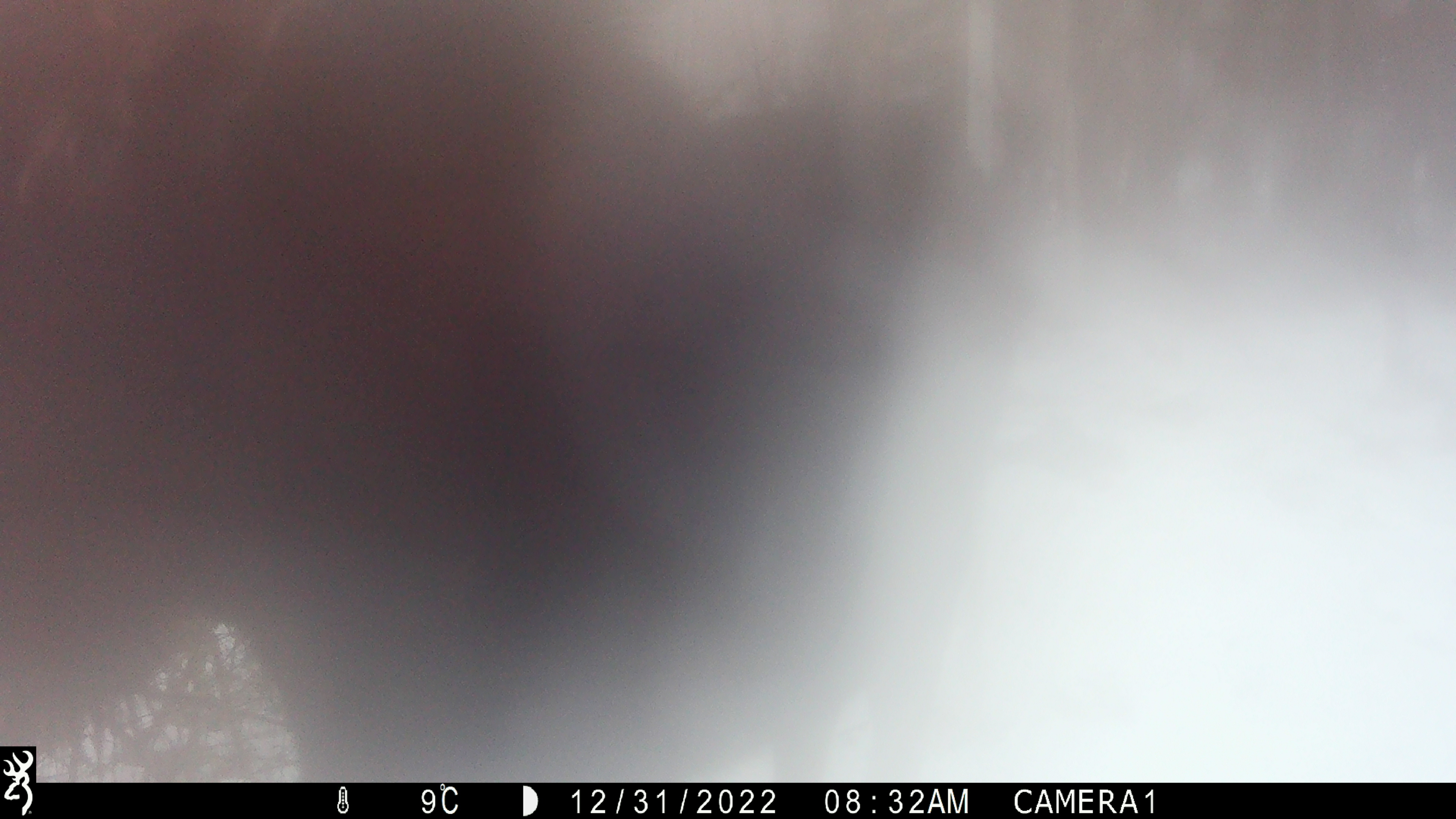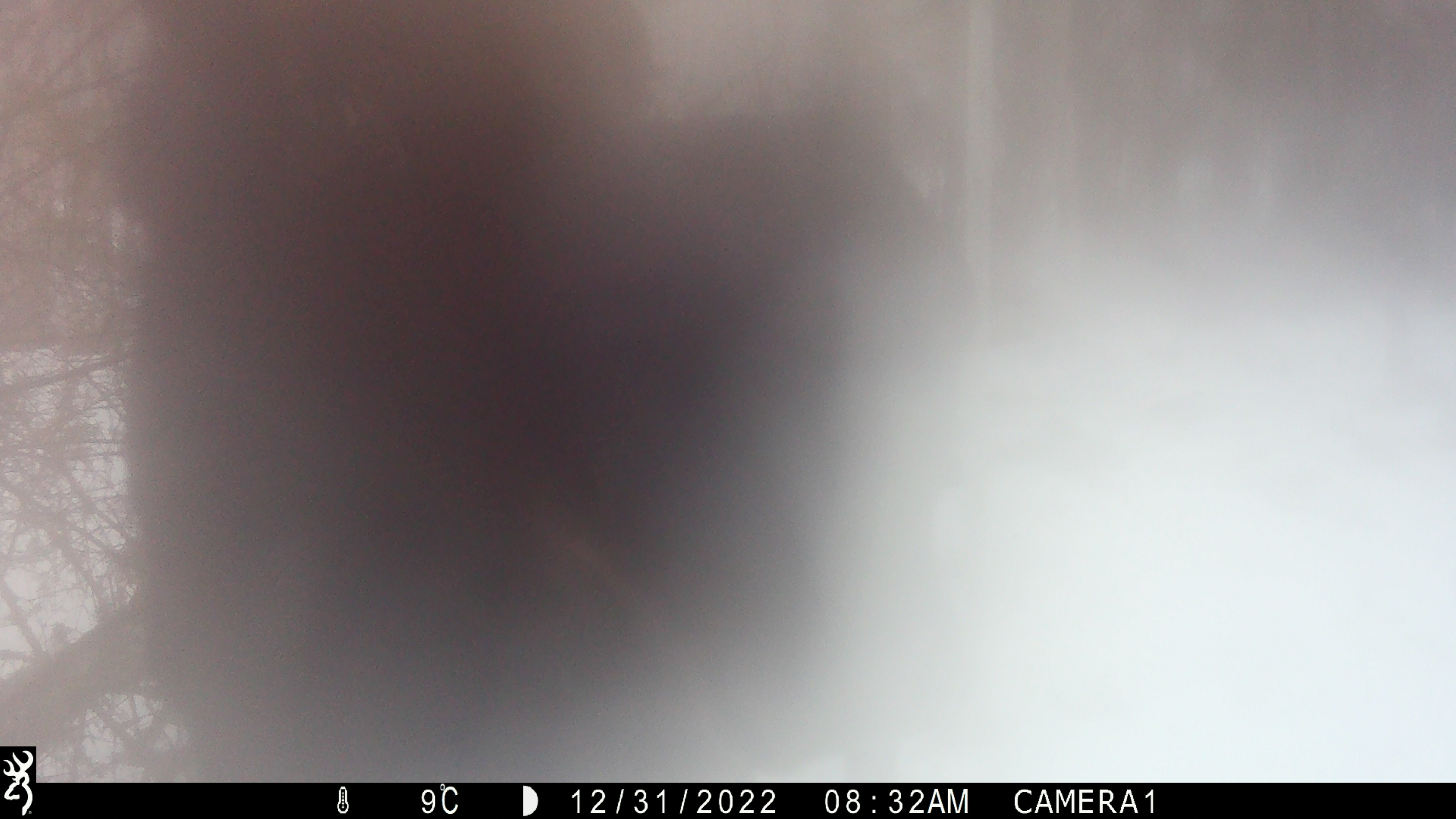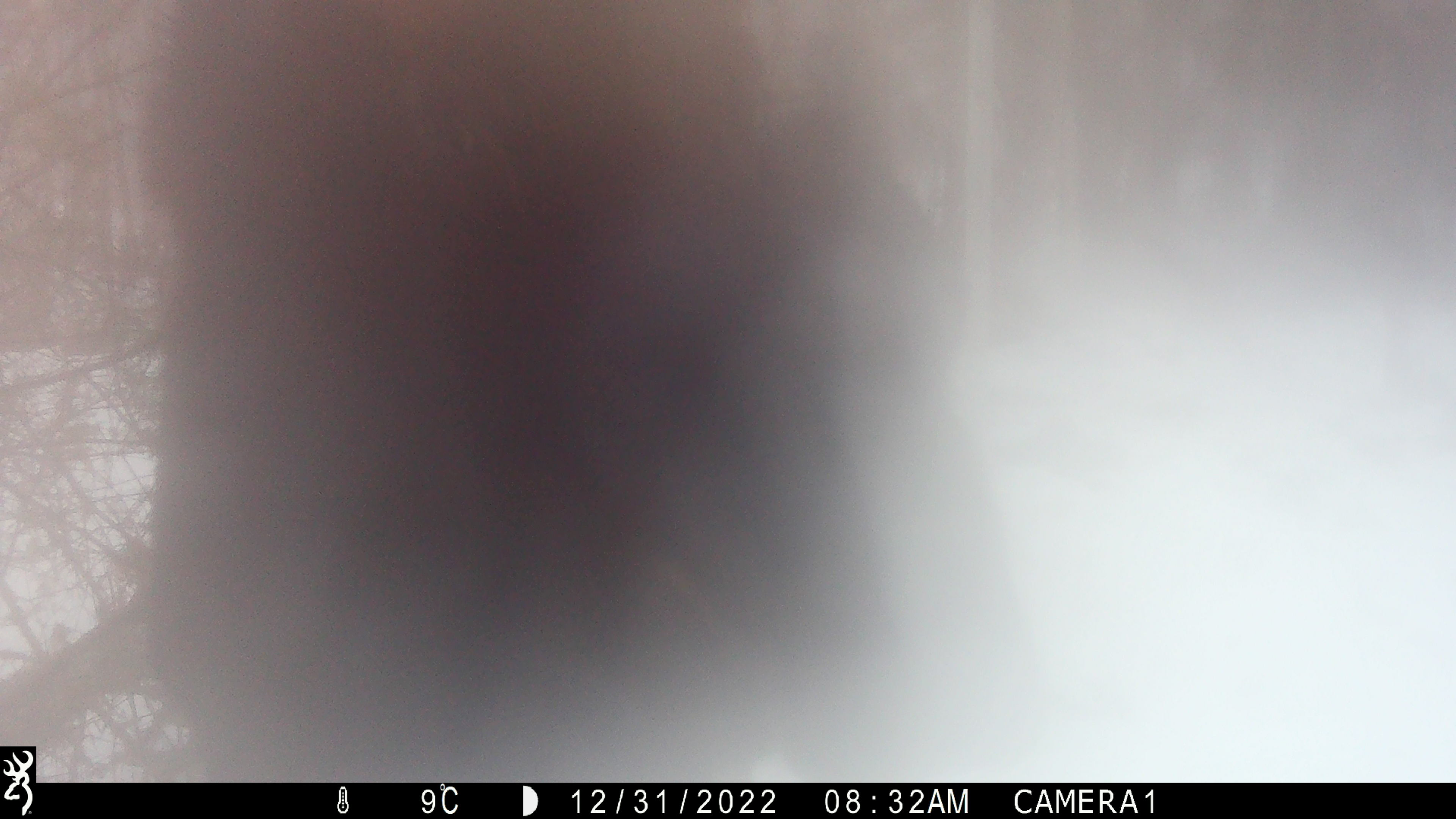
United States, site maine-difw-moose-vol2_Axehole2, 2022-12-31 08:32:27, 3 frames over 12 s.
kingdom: Animalia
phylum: Chordata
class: Mammalia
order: Artiodactyla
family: Cervidae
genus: Alces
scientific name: Alces alces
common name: moose